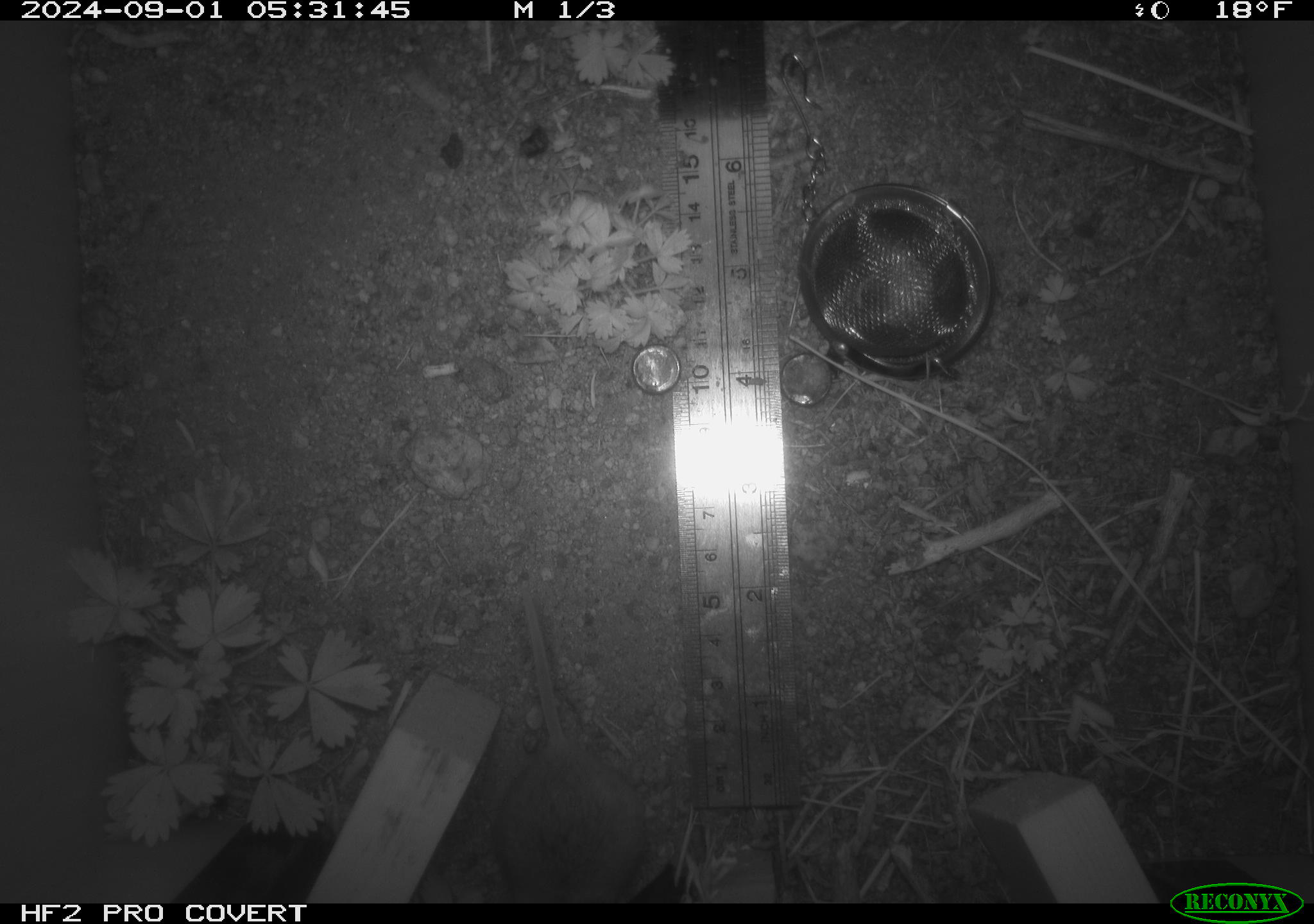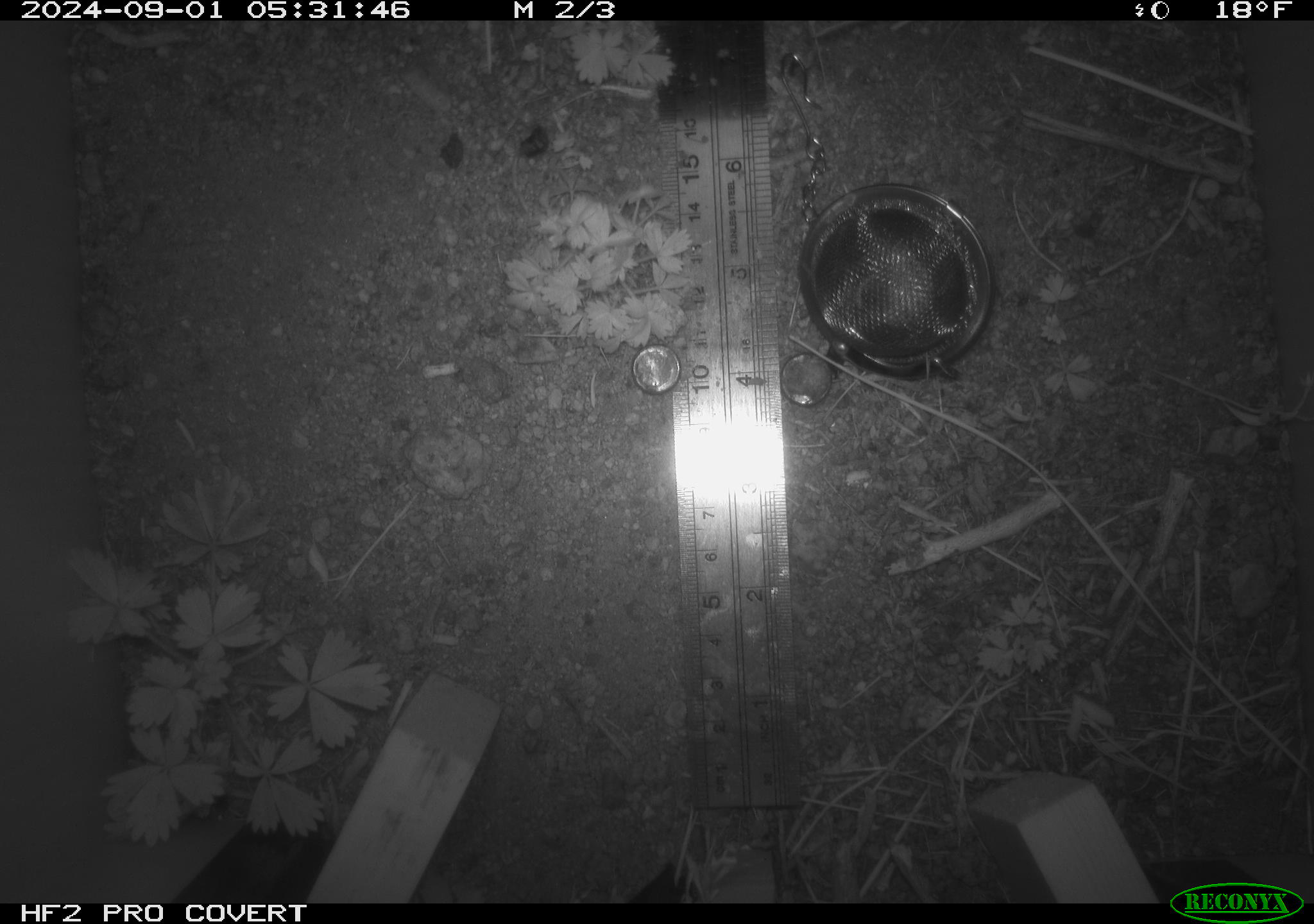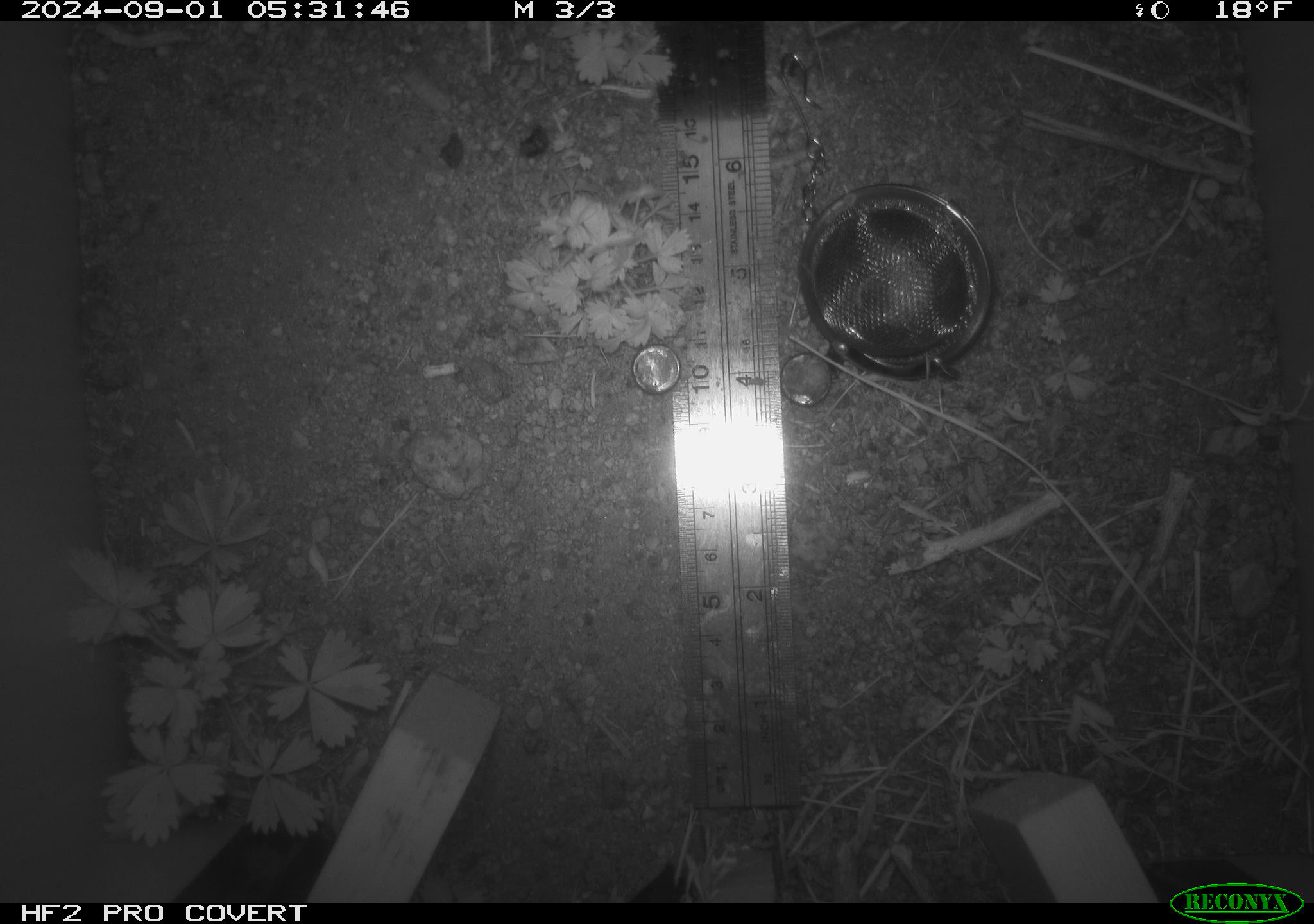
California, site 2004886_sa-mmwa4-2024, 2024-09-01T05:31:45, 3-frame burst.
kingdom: Animalia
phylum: Chordata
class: Mammalia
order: Rodentia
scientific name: Rodentia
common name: mouse species